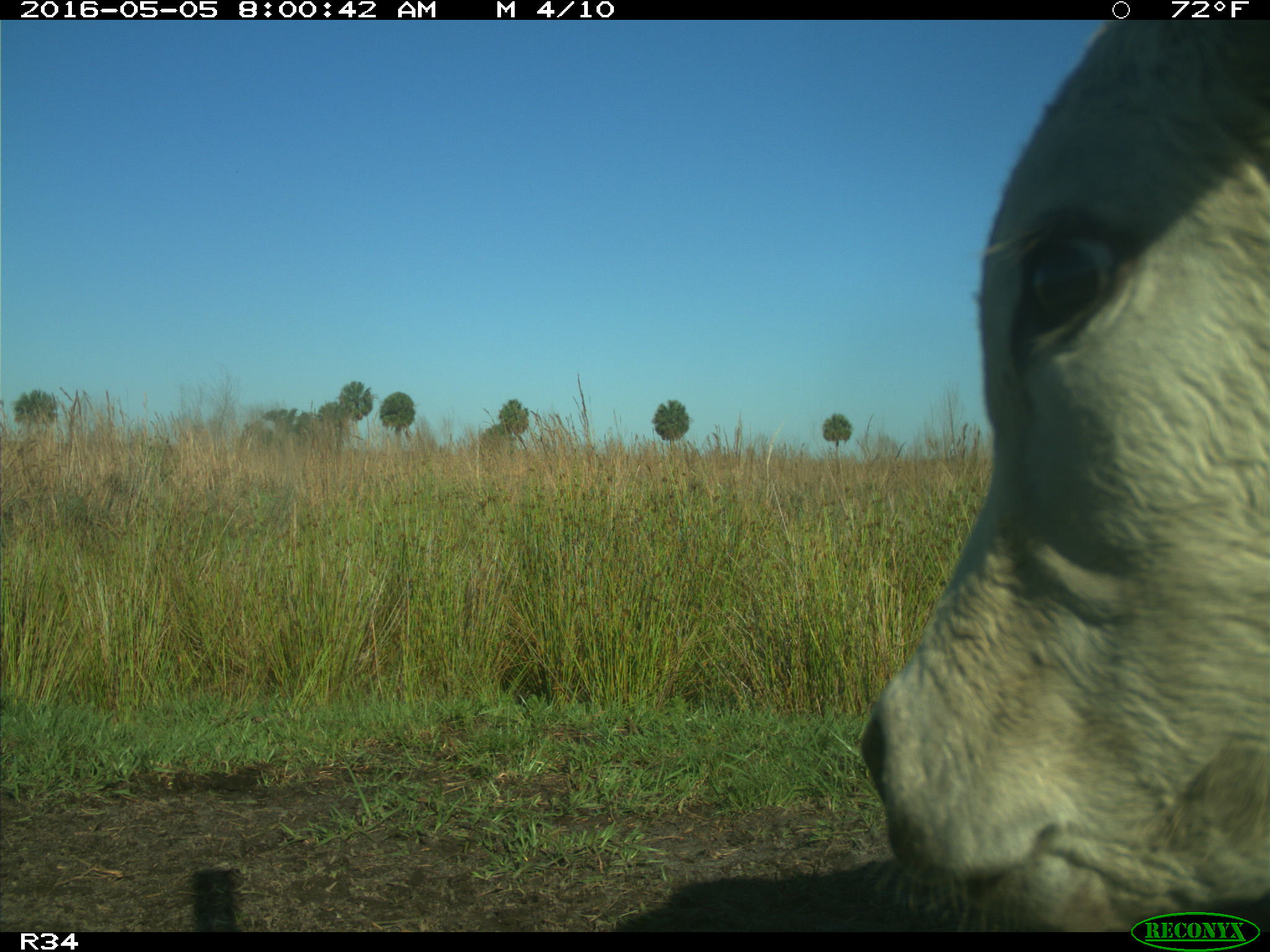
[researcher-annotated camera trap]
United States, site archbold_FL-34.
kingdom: Animalia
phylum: Chordata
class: Mammalia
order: Artiodactyla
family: Bovidae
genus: Bos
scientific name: Bos taurus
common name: domestic cow